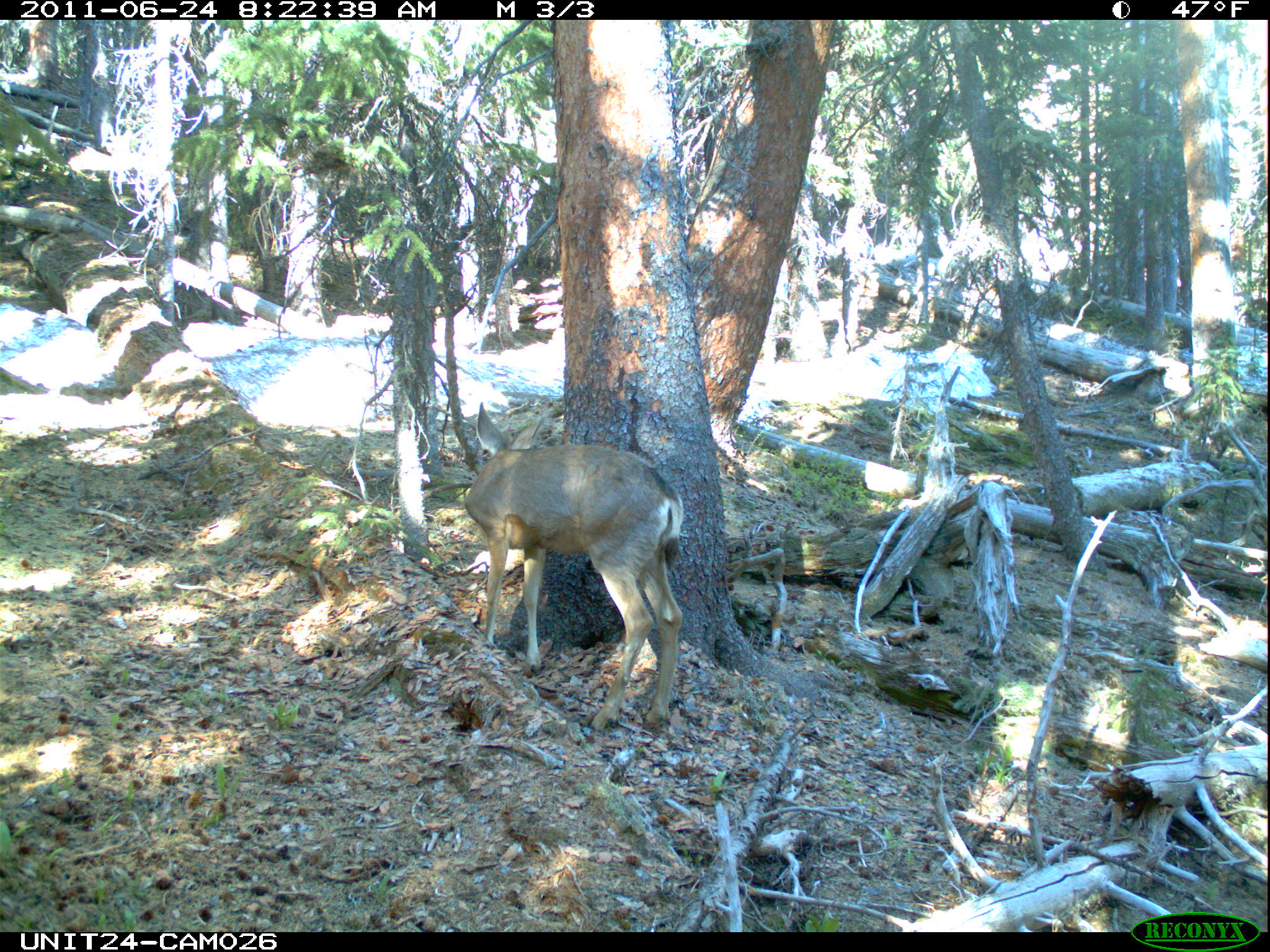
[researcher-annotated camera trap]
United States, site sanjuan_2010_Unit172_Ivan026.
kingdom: Animalia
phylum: Chordata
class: Mammalia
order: Artiodactyla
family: Cervidae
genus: Odocoileus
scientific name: Odocoileus hemionus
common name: mule deer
Odocoileus hemionus (mule deer).